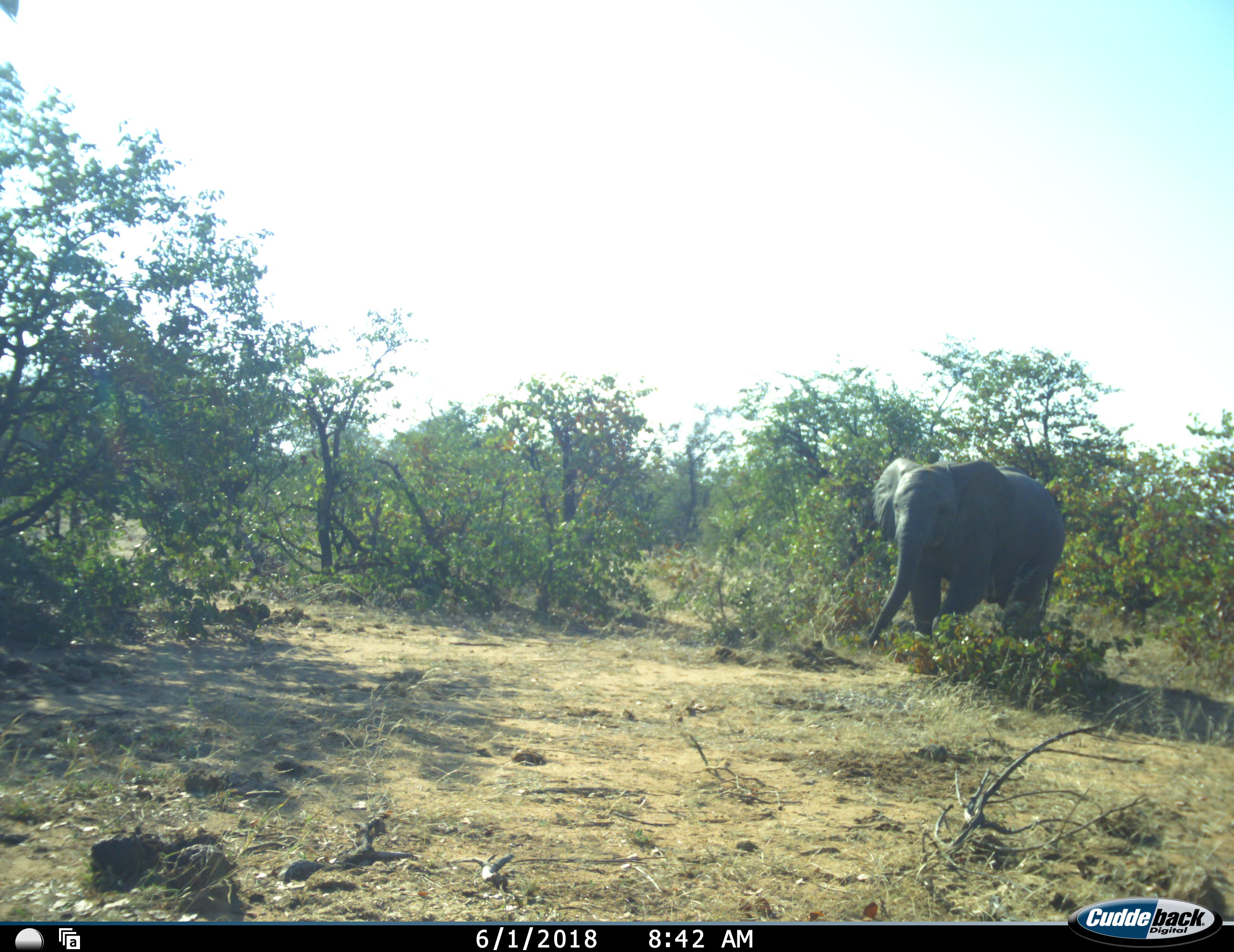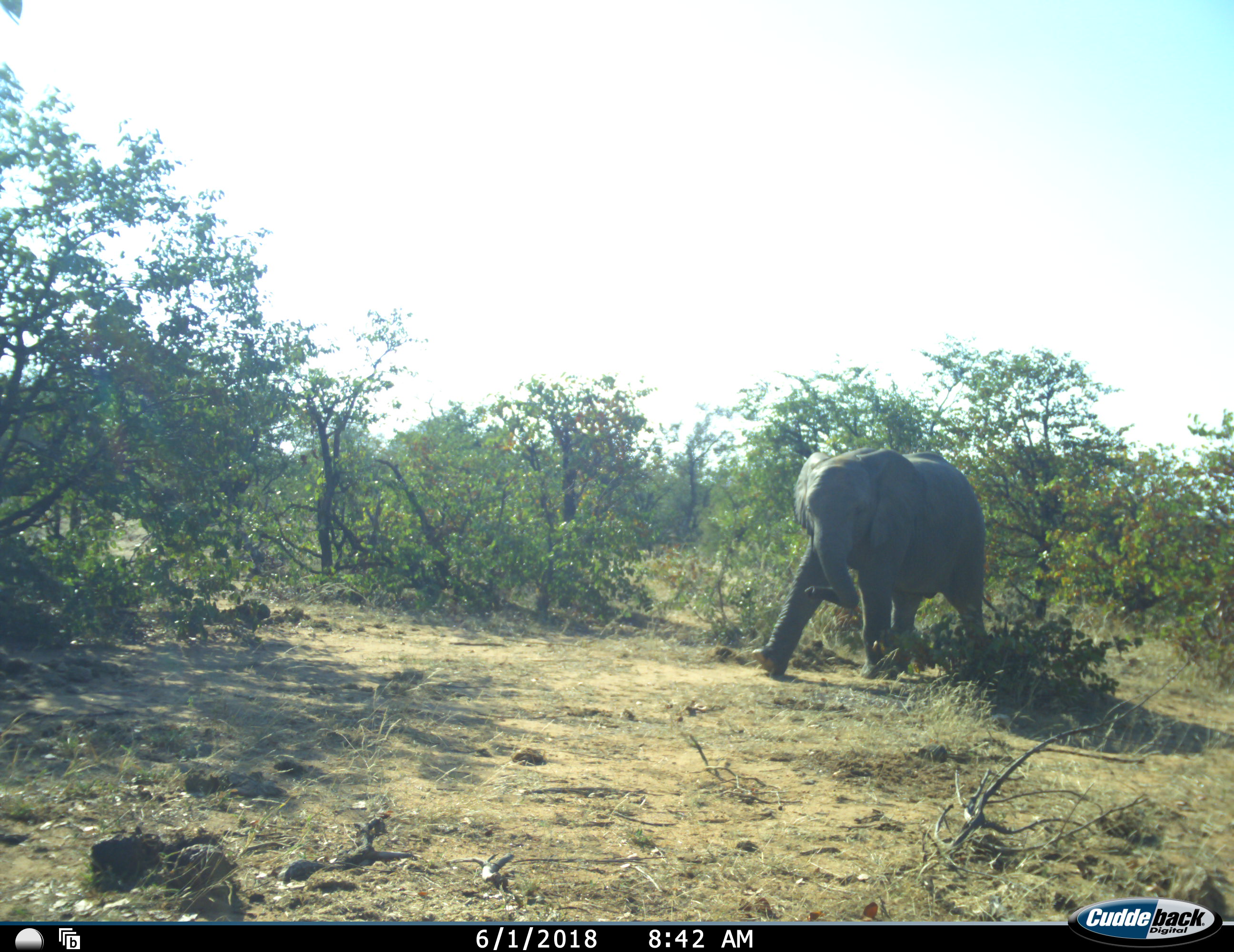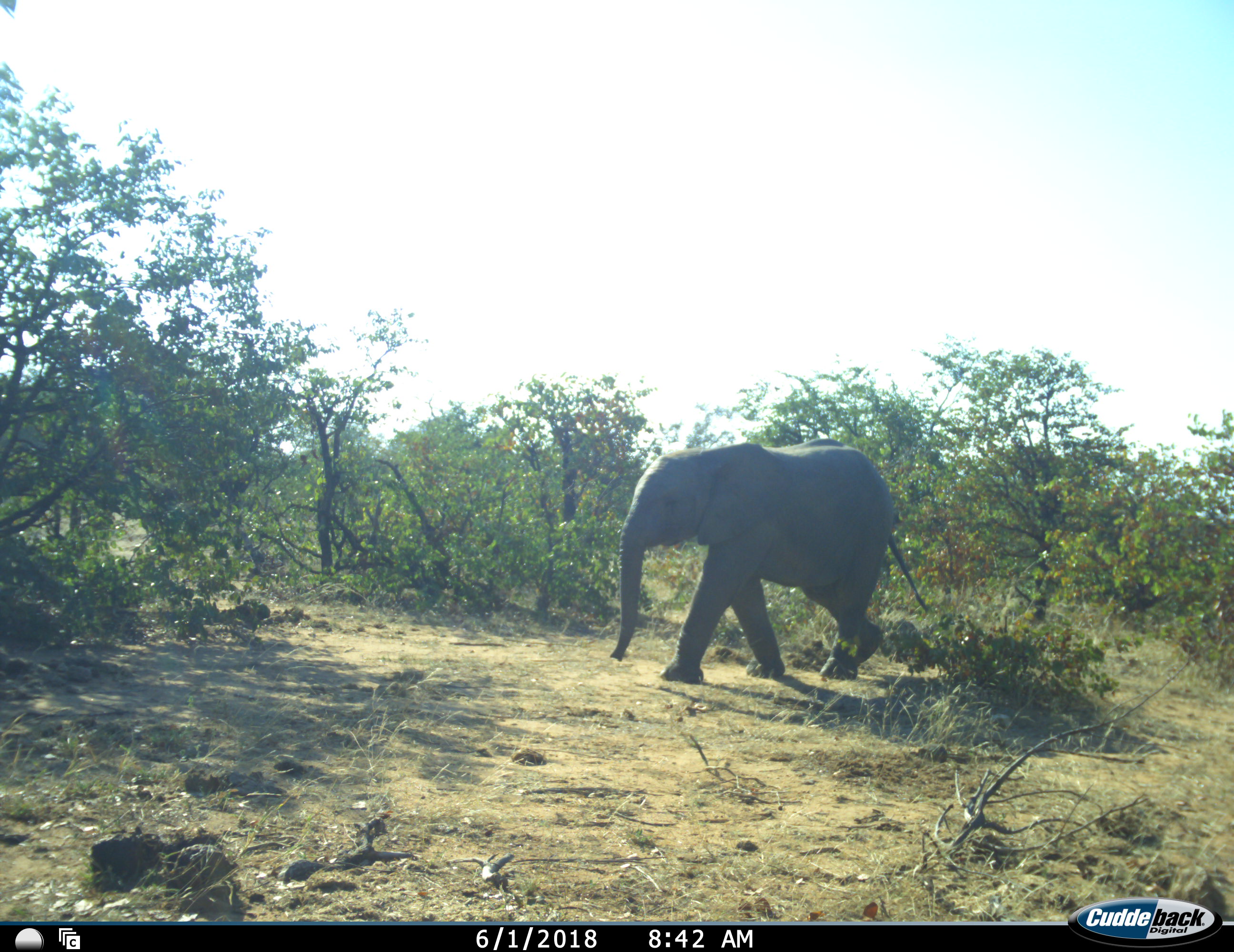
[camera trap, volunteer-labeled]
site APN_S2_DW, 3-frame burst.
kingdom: Animalia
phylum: Chordata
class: Mammalia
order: Proboscidea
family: Elephantidae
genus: Loxodonta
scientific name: Loxodonta africana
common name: african bush elephant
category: elephant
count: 1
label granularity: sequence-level